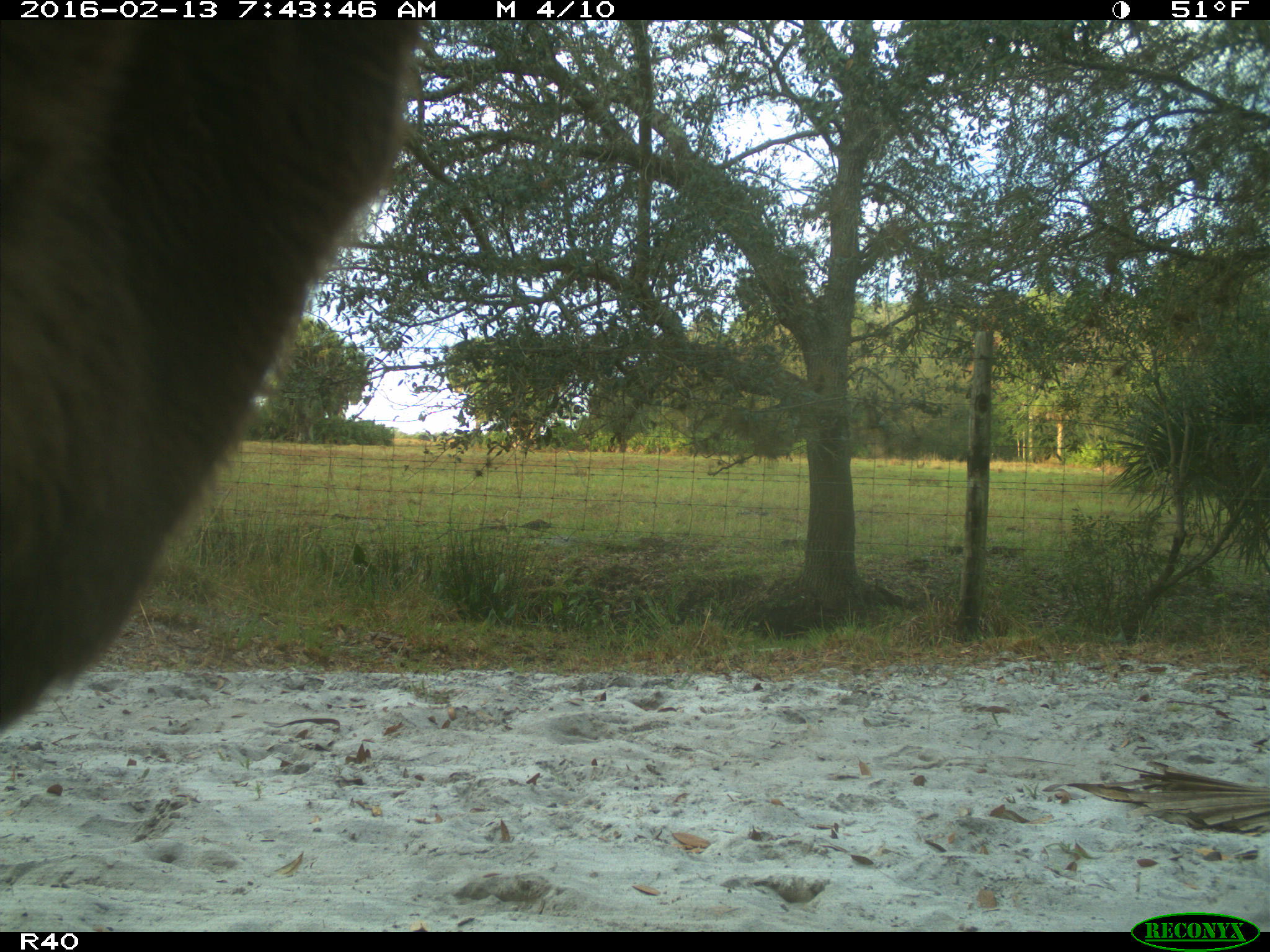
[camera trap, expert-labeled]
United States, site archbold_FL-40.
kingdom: Animalia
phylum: Chordata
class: Mammalia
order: Artiodactyla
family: Bovidae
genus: Bos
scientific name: Bos taurus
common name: domestic cow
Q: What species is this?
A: Bos taurus (domestic cow).